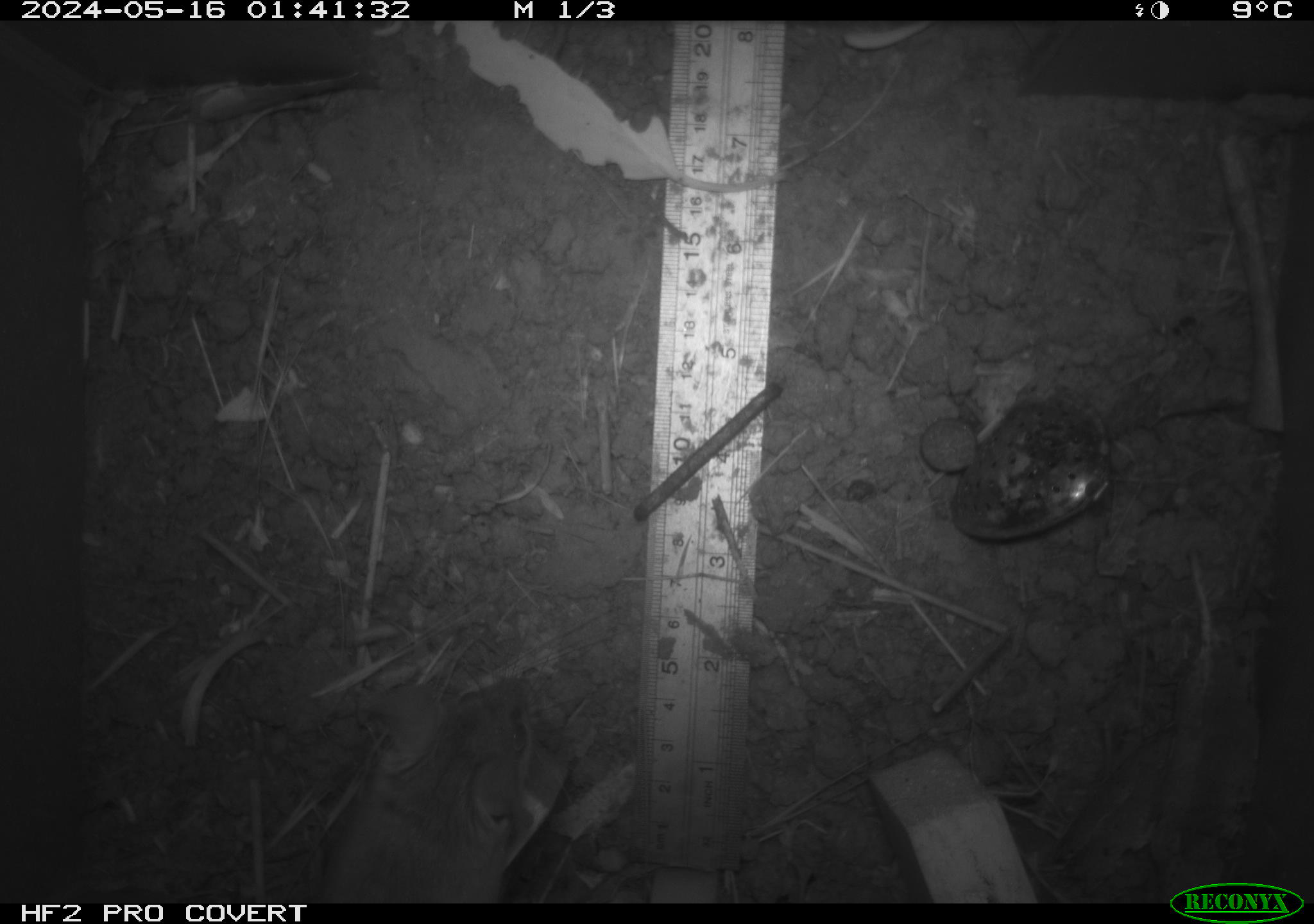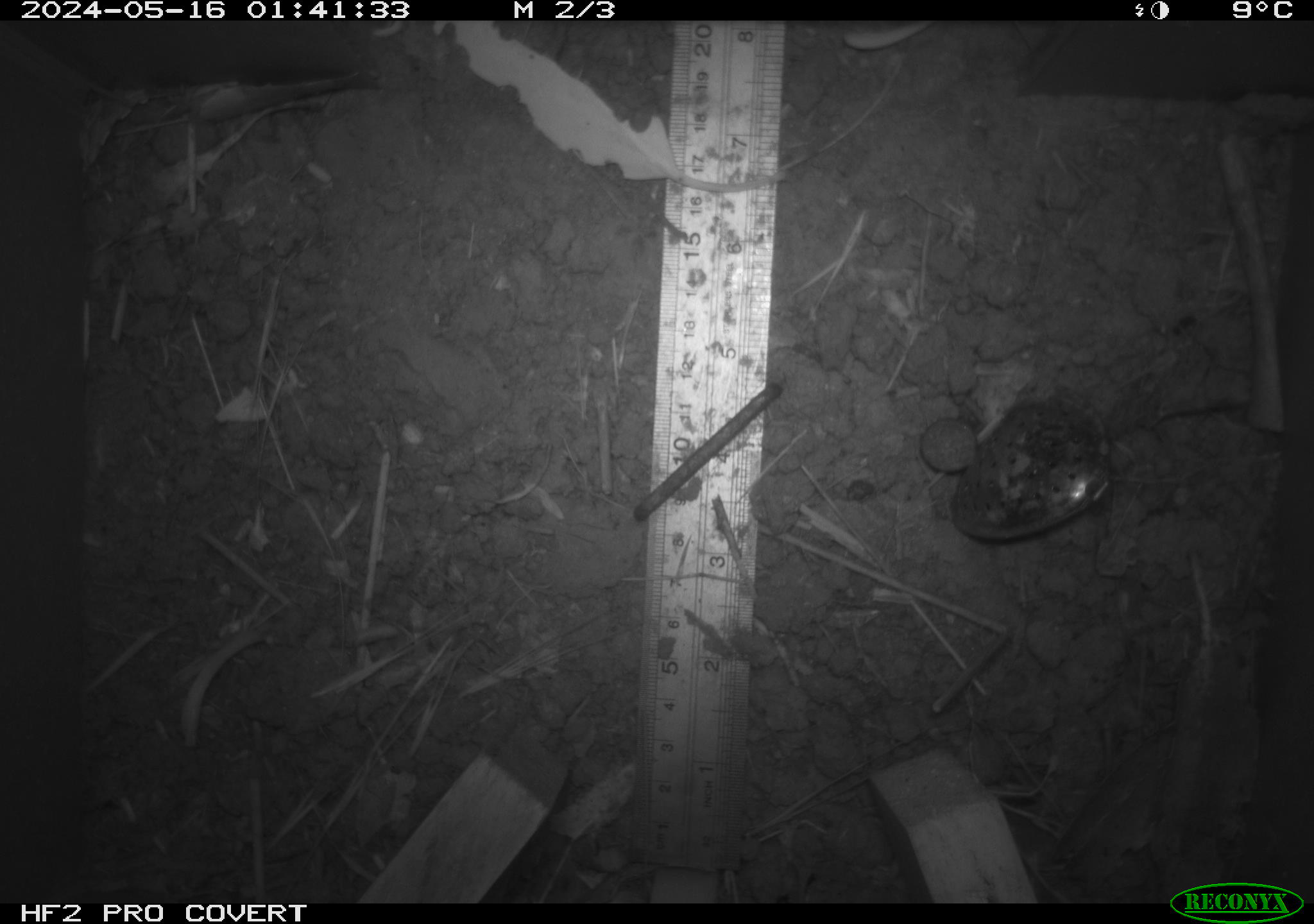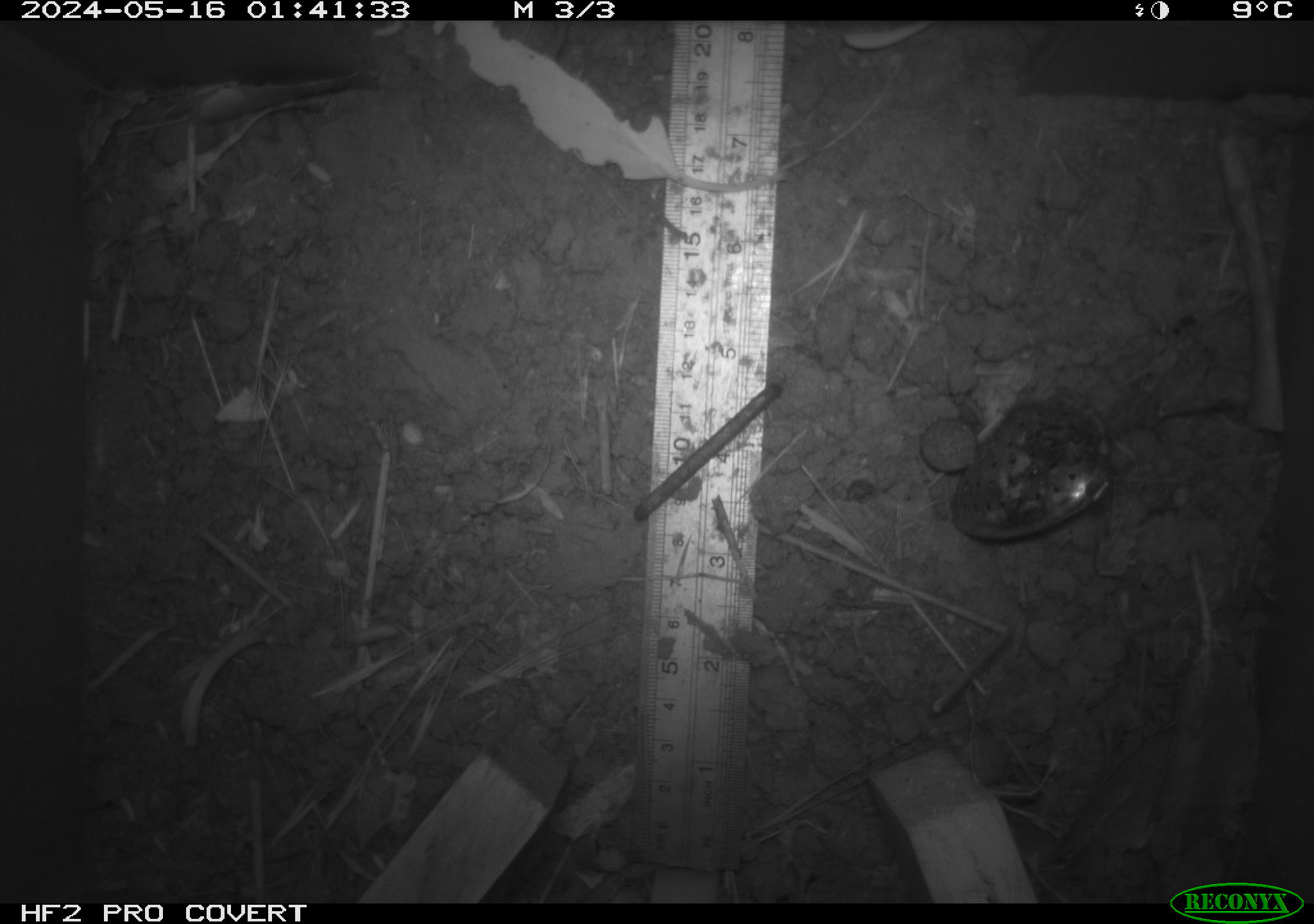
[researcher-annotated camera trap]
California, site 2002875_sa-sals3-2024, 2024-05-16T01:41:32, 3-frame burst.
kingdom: Animalia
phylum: Chordata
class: Mammalia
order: Rodentia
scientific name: Rodentia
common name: mouse species